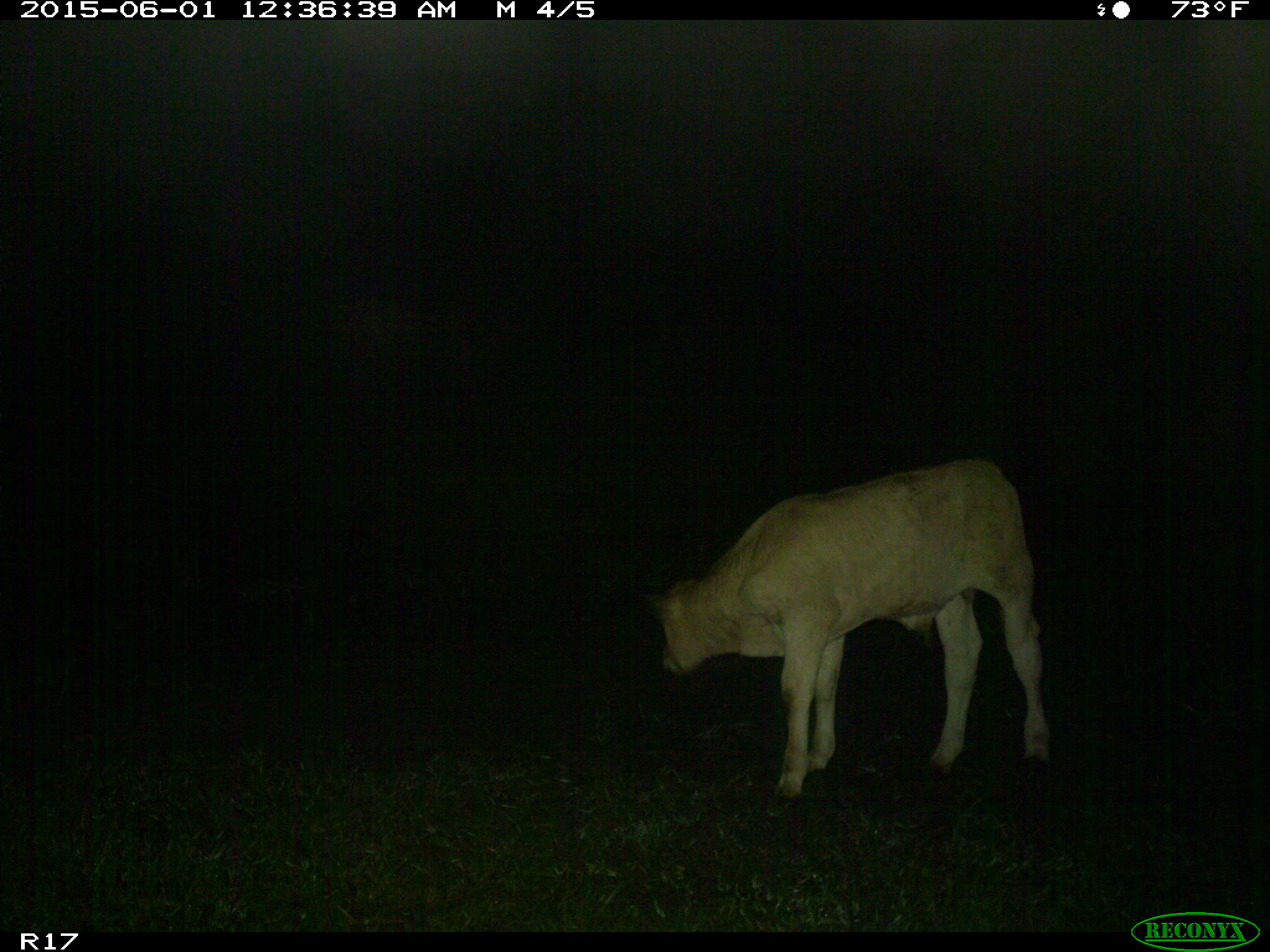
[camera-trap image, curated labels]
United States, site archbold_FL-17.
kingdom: Animalia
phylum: Chordata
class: Mammalia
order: Artiodactyla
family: Bovidae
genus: Bos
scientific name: Bos taurus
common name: domestic cow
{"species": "Bos taurus (domestic cow)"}